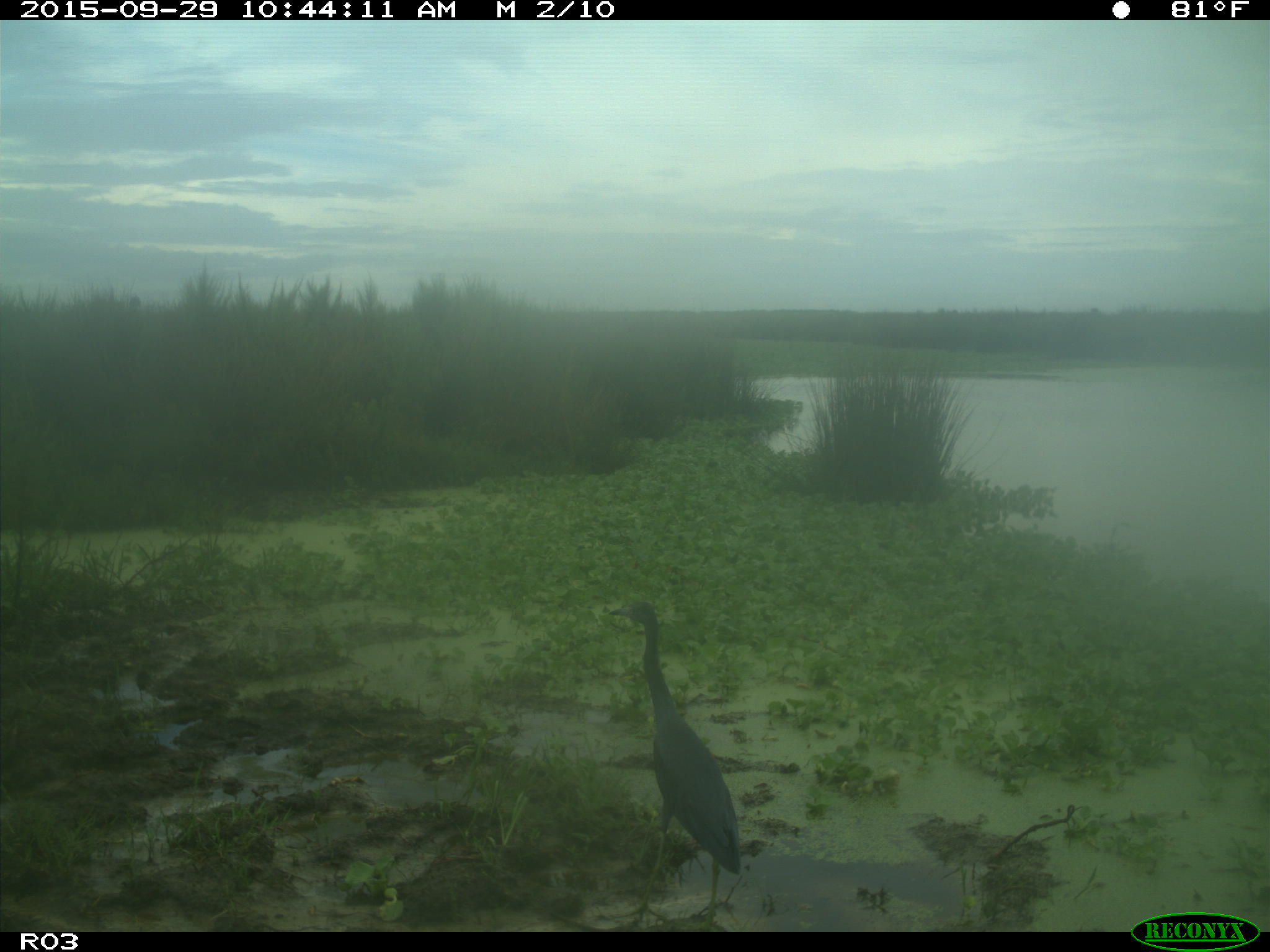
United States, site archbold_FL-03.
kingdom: Animalia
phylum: Chordata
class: Aves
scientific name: Aves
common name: birds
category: unidentified bird